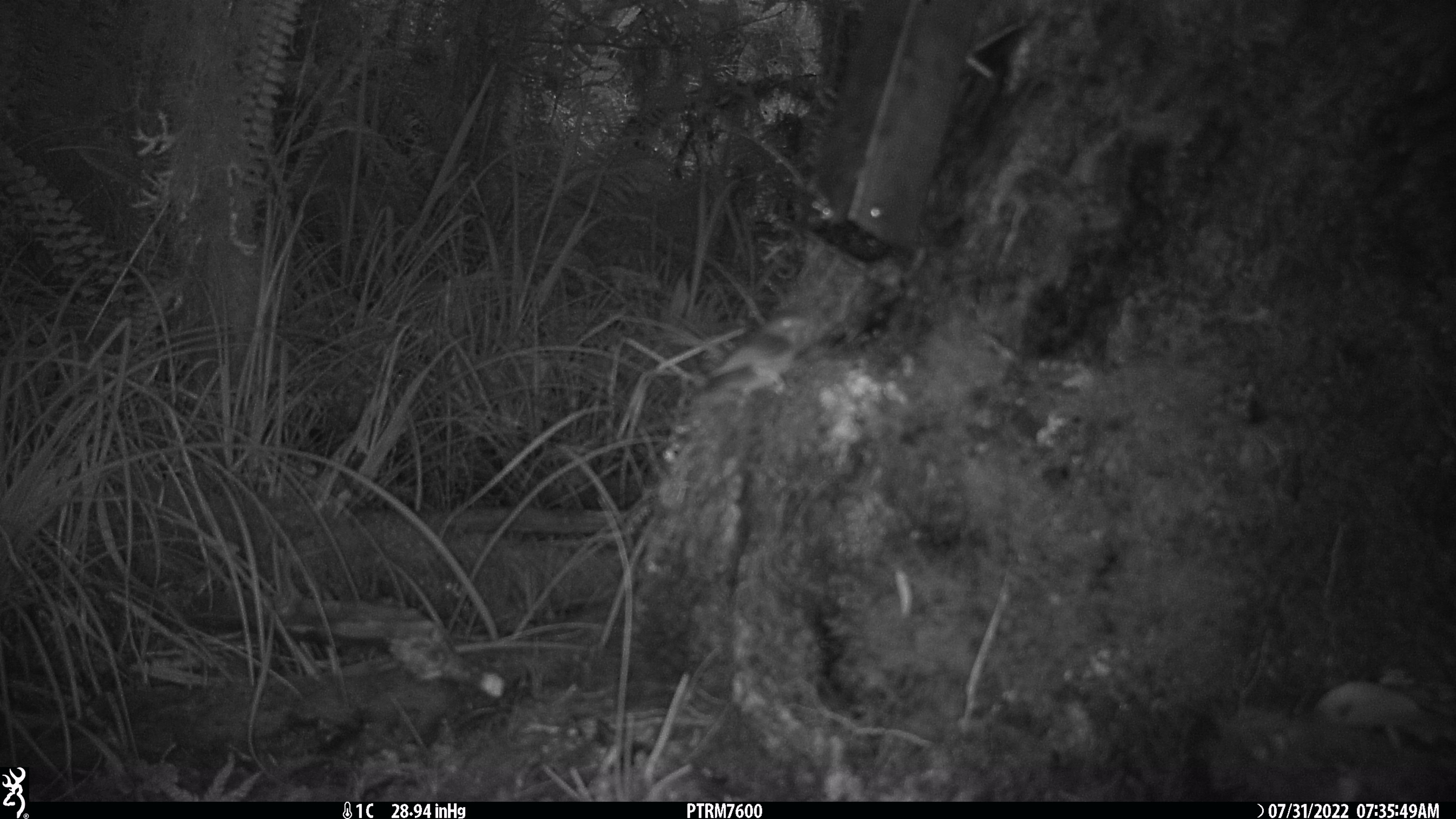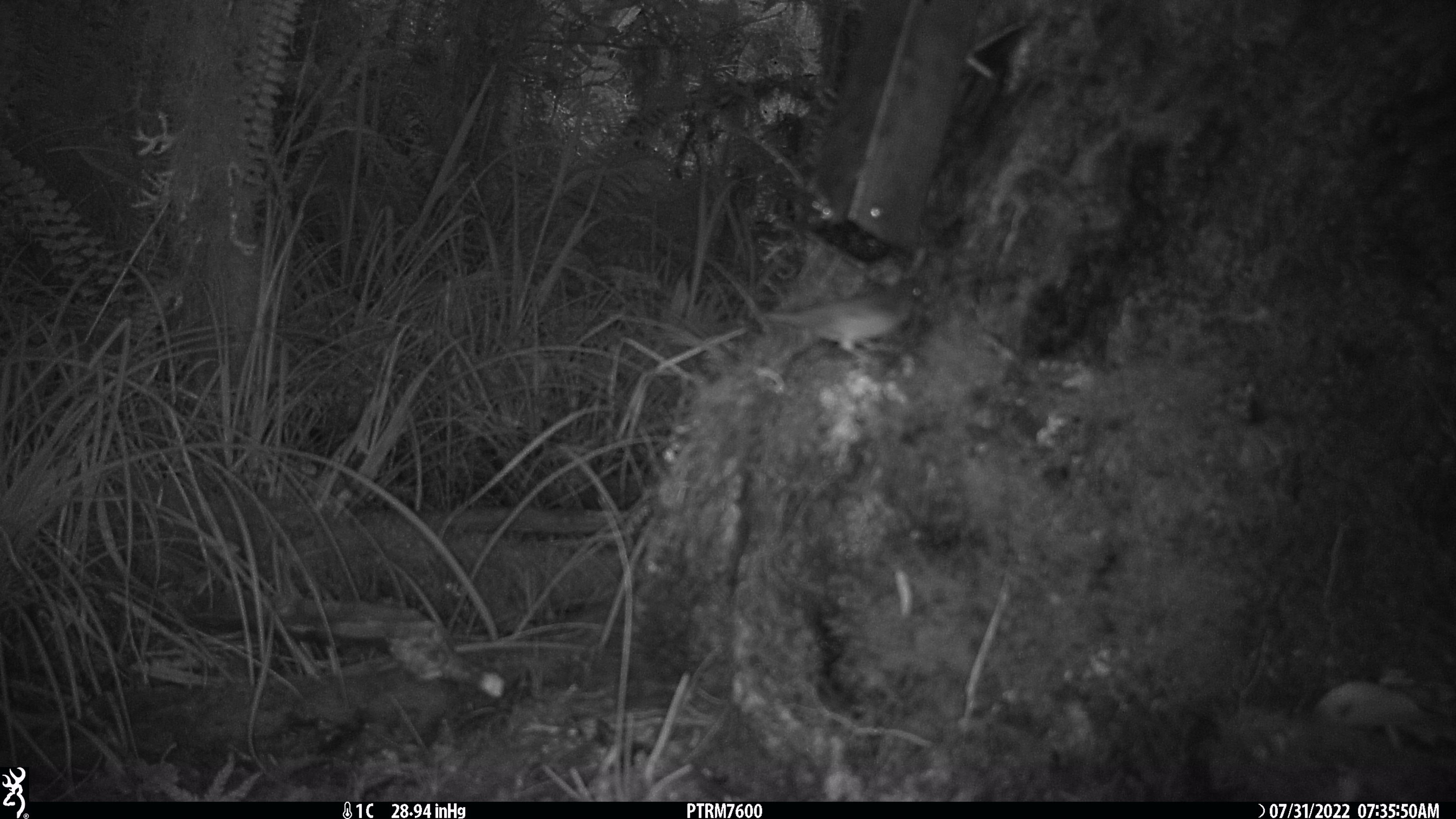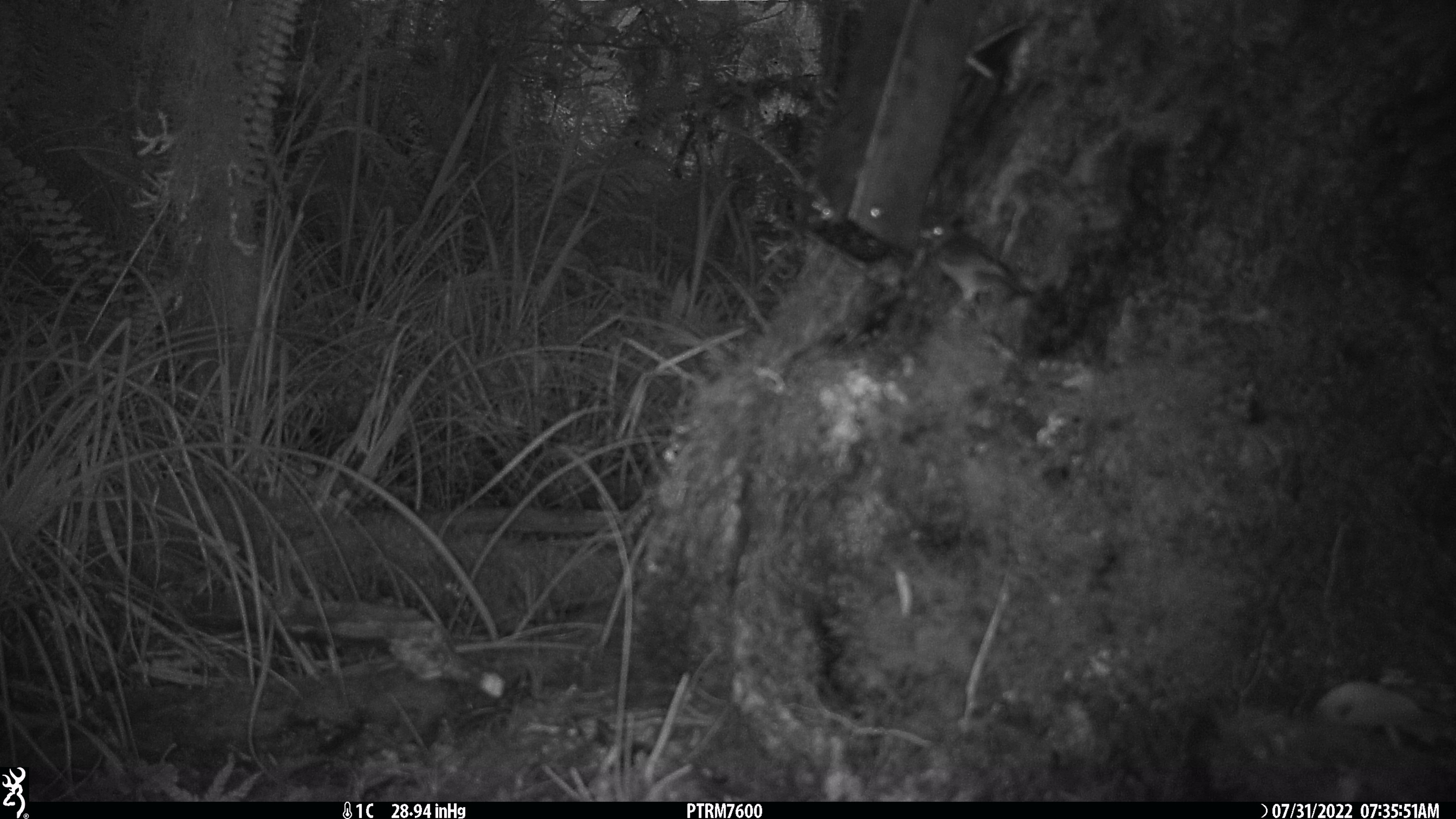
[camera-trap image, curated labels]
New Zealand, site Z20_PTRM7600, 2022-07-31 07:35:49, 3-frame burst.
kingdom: Animalia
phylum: Chordata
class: Aves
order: Passeriformes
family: Zosteropidae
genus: Zosterops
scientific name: Zosterops lateralis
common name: silvereye